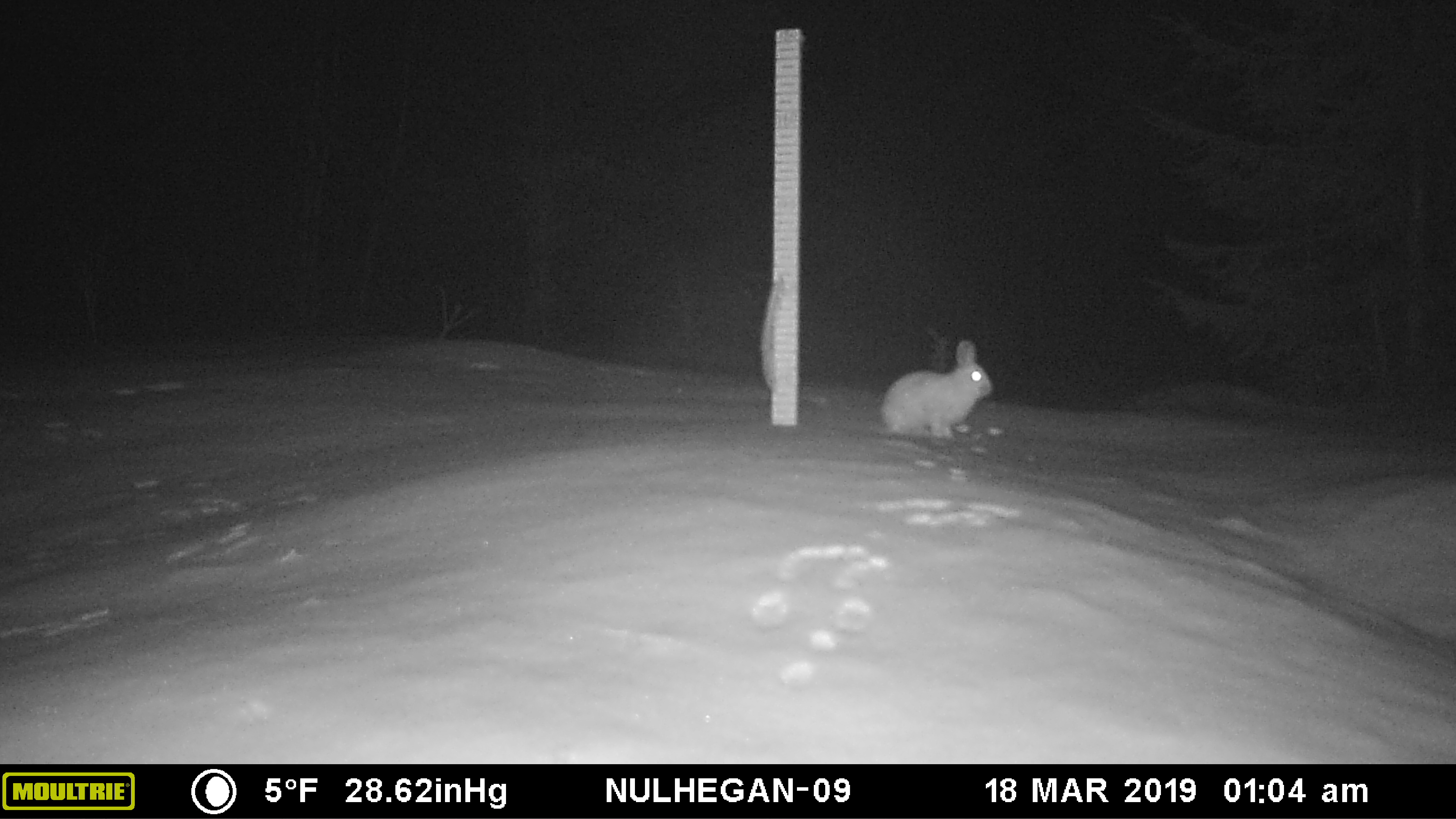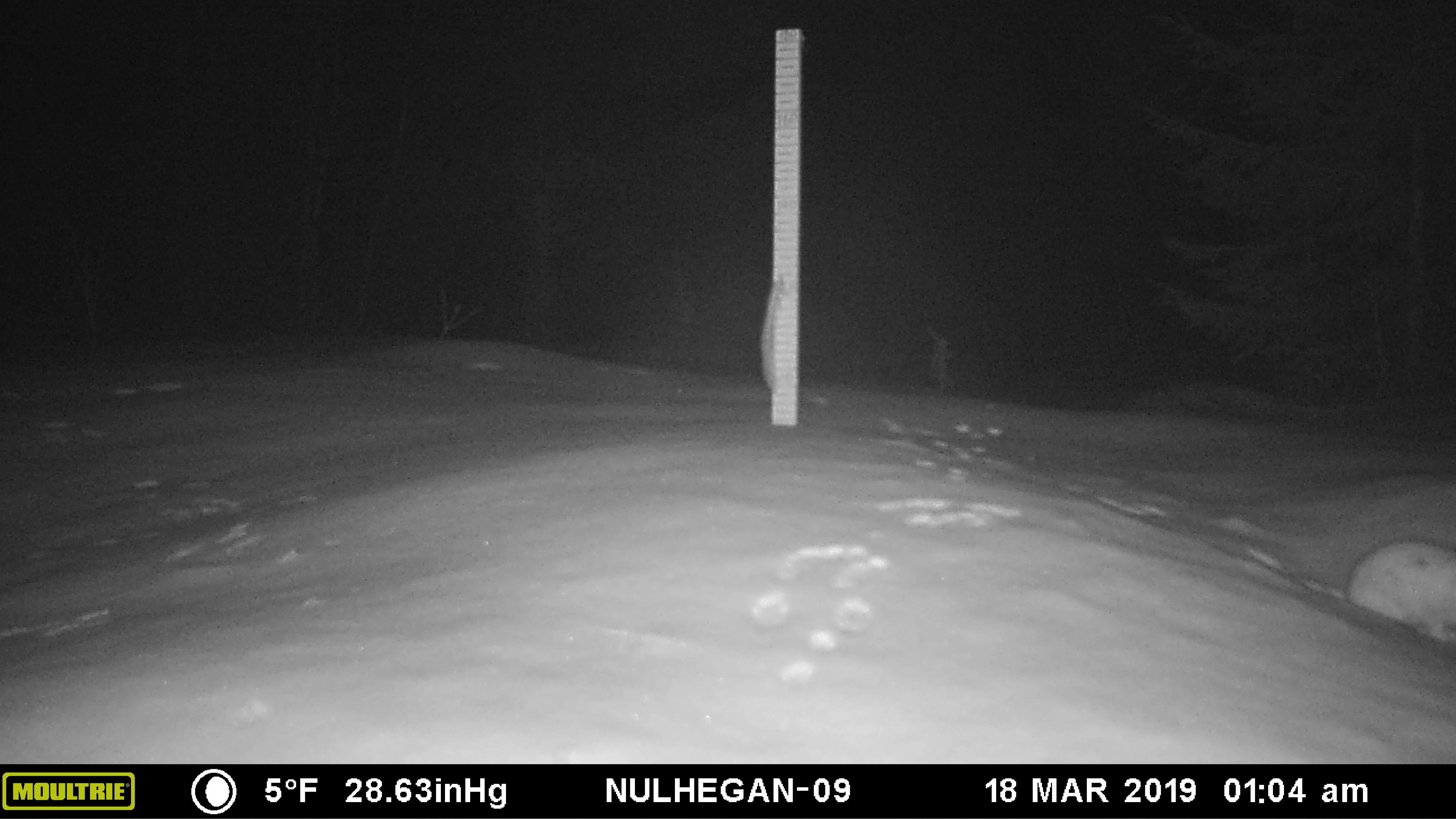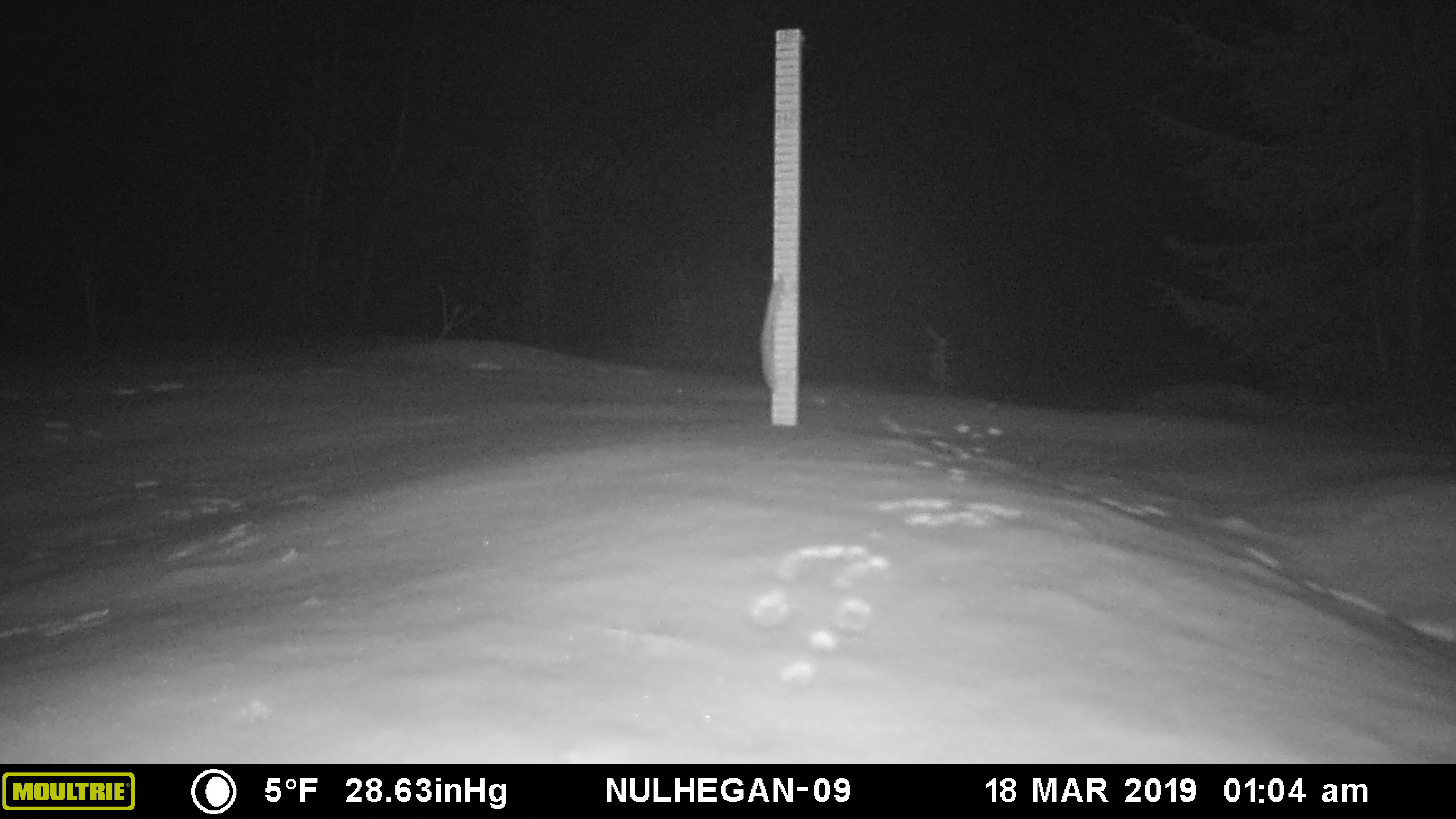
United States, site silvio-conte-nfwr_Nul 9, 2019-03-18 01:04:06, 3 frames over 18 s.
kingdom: Animalia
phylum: Chordata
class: Mammalia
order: Lagomorpha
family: Leporidae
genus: Lepus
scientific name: Lepus americanus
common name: snowshoe hare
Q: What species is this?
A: Snowshoe hare (Lepus americanus).